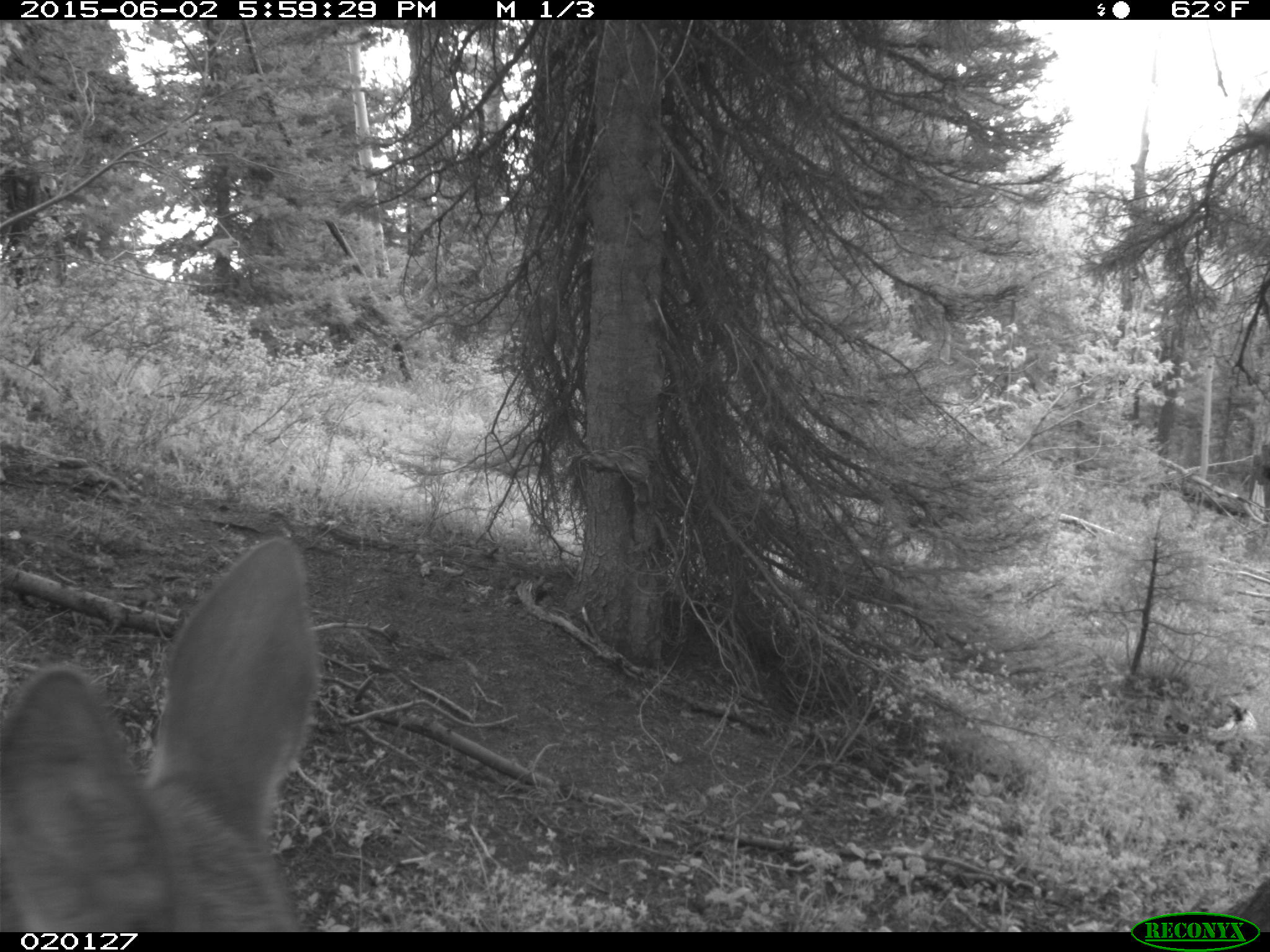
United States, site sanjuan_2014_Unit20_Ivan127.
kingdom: Animalia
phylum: Chordata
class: Mammalia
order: Artiodactyla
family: Cervidae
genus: Cervus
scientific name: Cervus elaphus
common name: red deer